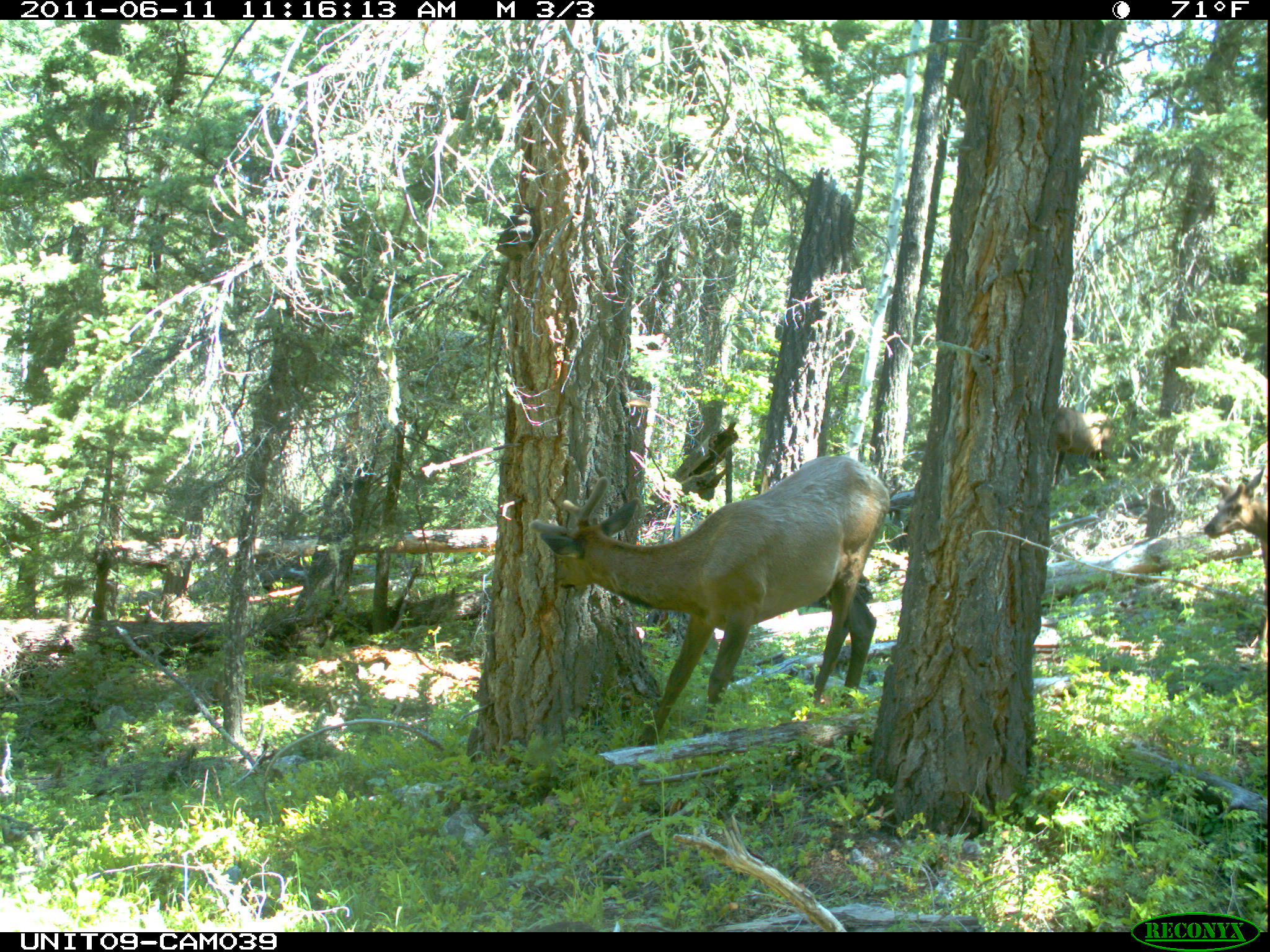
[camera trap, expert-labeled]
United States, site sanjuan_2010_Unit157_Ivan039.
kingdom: Animalia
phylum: Chordata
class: Mammalia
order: Artiodactyla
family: Cervidae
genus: Cervus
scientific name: Cervus elaphus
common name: red deer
Cervus elaphus (red deer).